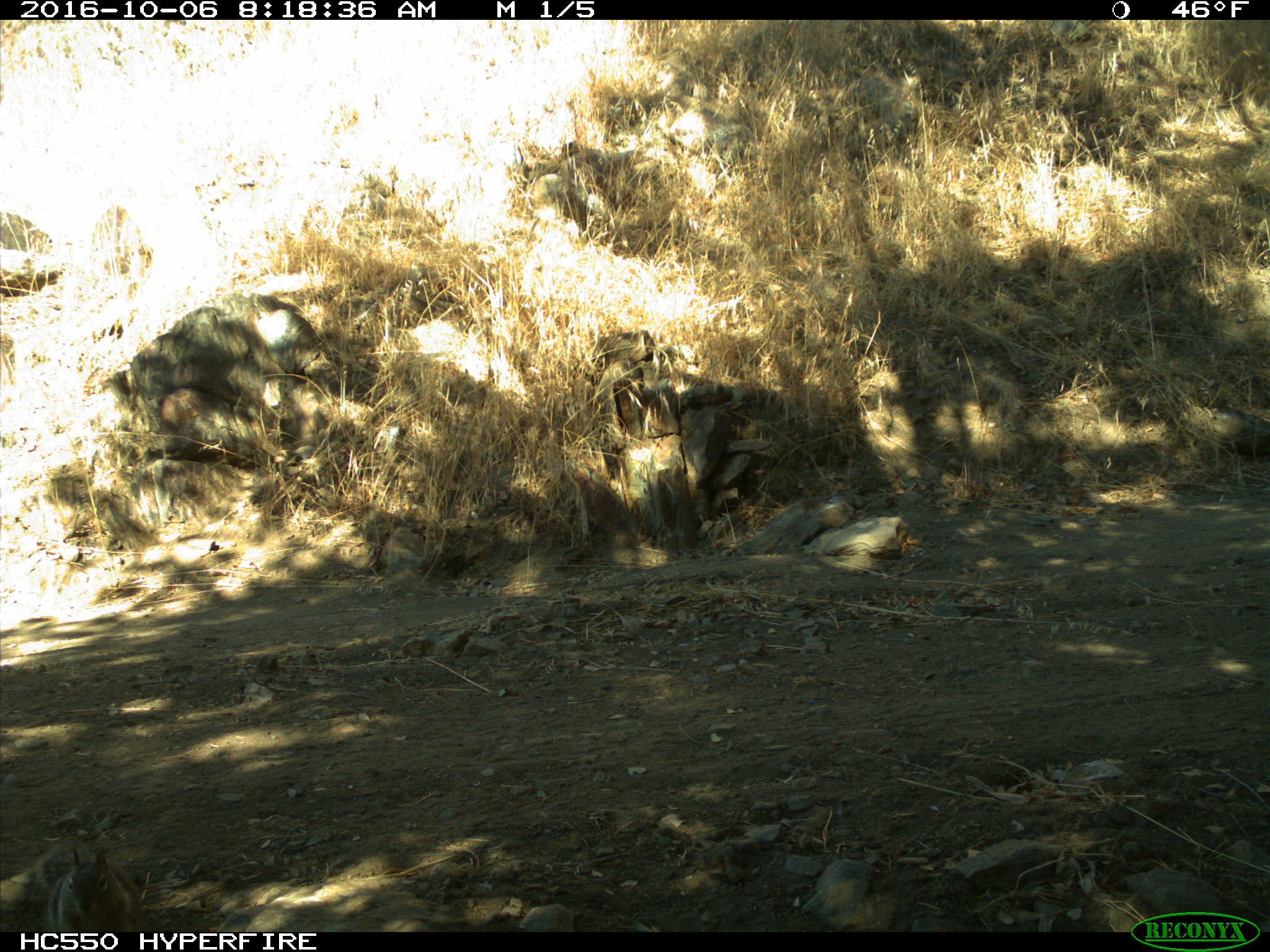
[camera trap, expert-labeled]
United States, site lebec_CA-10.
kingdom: Animalia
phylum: Chordata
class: Mammalia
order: Rodentia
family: Sciuridae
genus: Otospermophilus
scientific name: Otospermophilus beecheyi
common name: california ground squirrel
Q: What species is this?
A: Otospermophilus beecheyi (california ground squirrel).